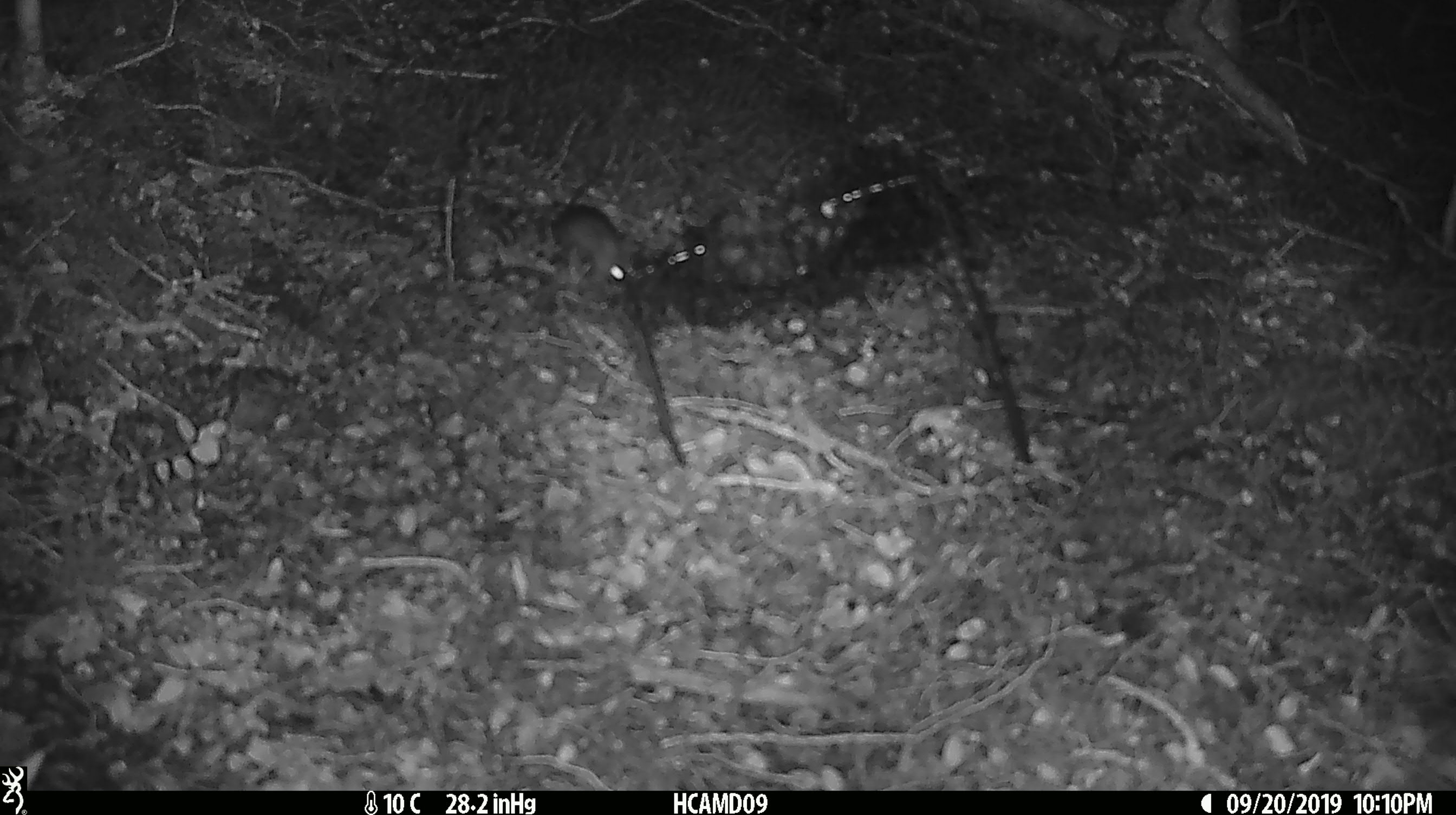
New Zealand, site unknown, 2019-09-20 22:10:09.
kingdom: Animalia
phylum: Chordata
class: Mammalia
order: Rodentia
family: Muridae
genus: Mus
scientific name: Mus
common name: mouse